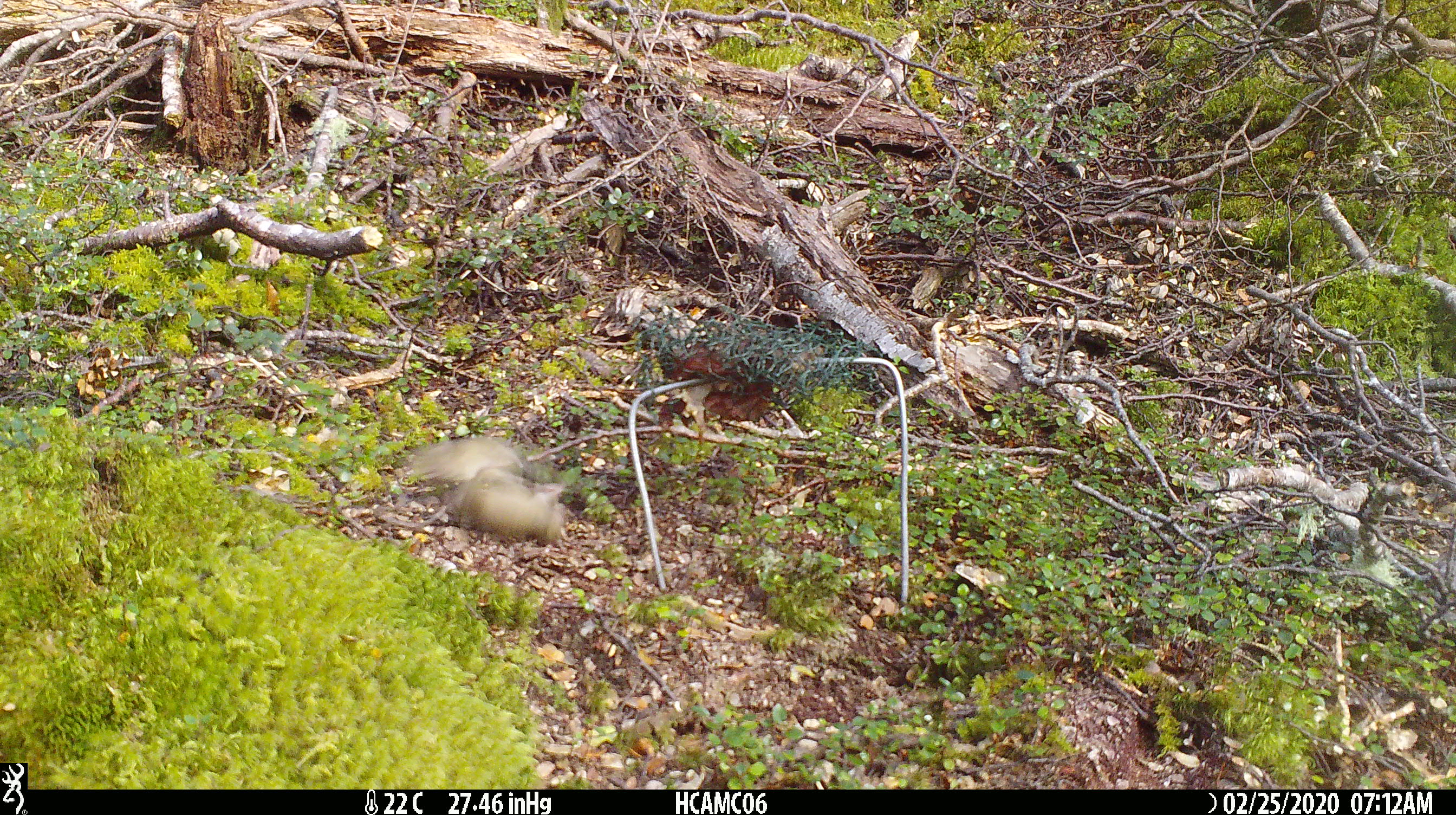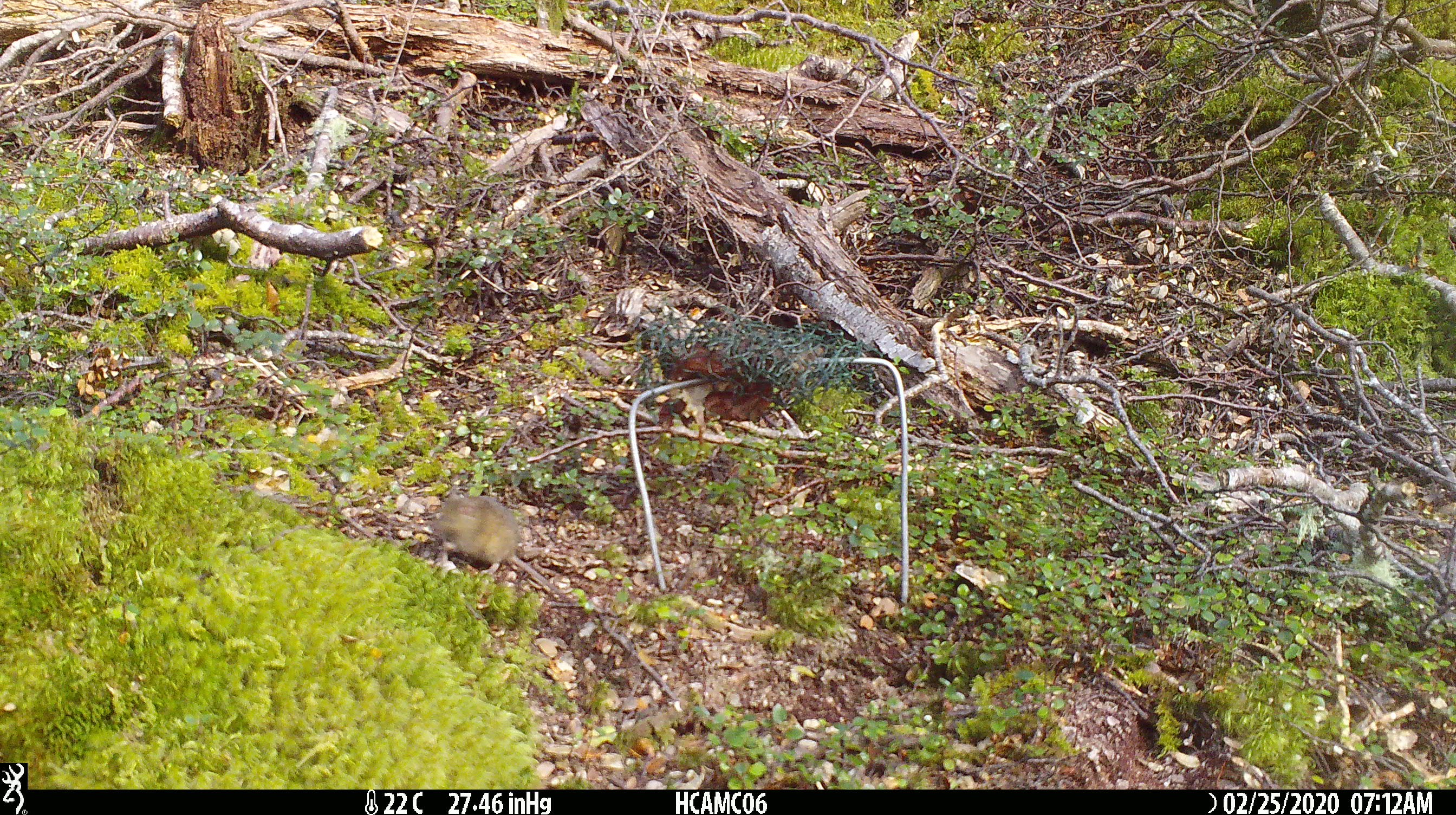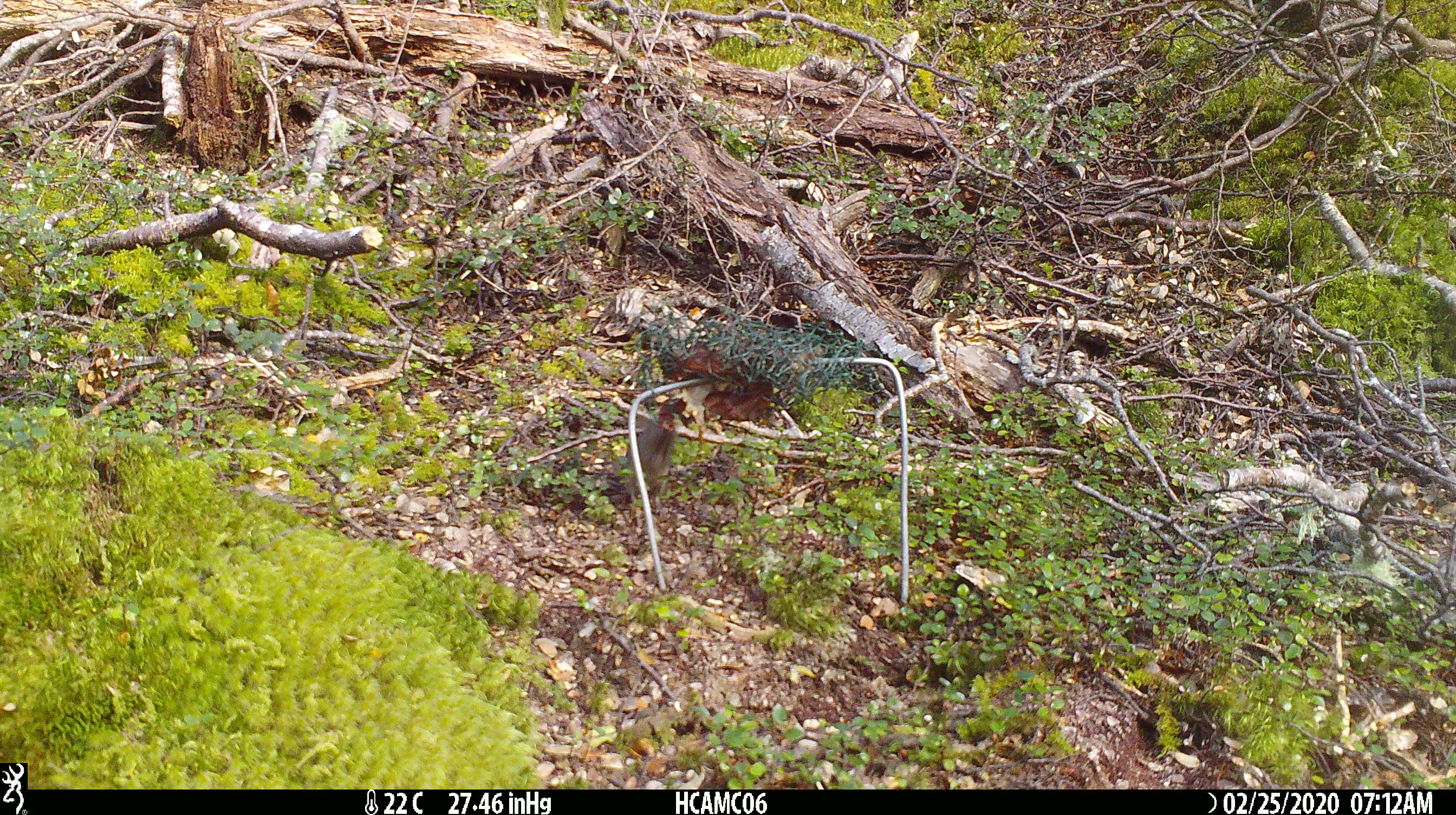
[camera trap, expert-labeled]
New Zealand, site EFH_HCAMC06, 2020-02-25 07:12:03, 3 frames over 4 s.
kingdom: Animalia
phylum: Chordata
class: Mammalia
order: Rodentia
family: Muridae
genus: Mus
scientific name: Mus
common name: mouse